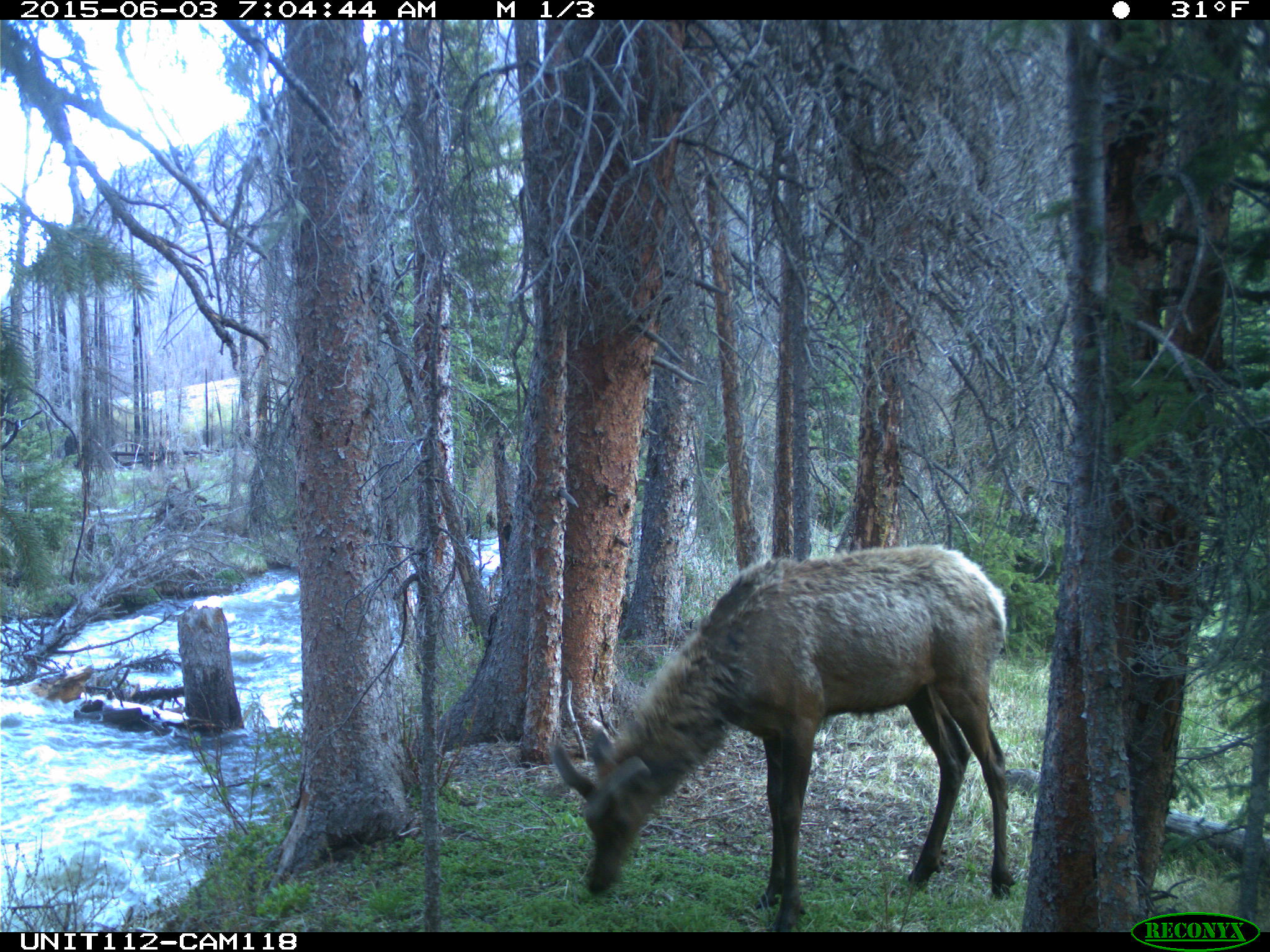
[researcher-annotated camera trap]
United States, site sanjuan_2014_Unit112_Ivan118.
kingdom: Animalia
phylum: Chordata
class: Mammalia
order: Artiodactyla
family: Cervidae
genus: Cervus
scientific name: Cervus elaphus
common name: red deer